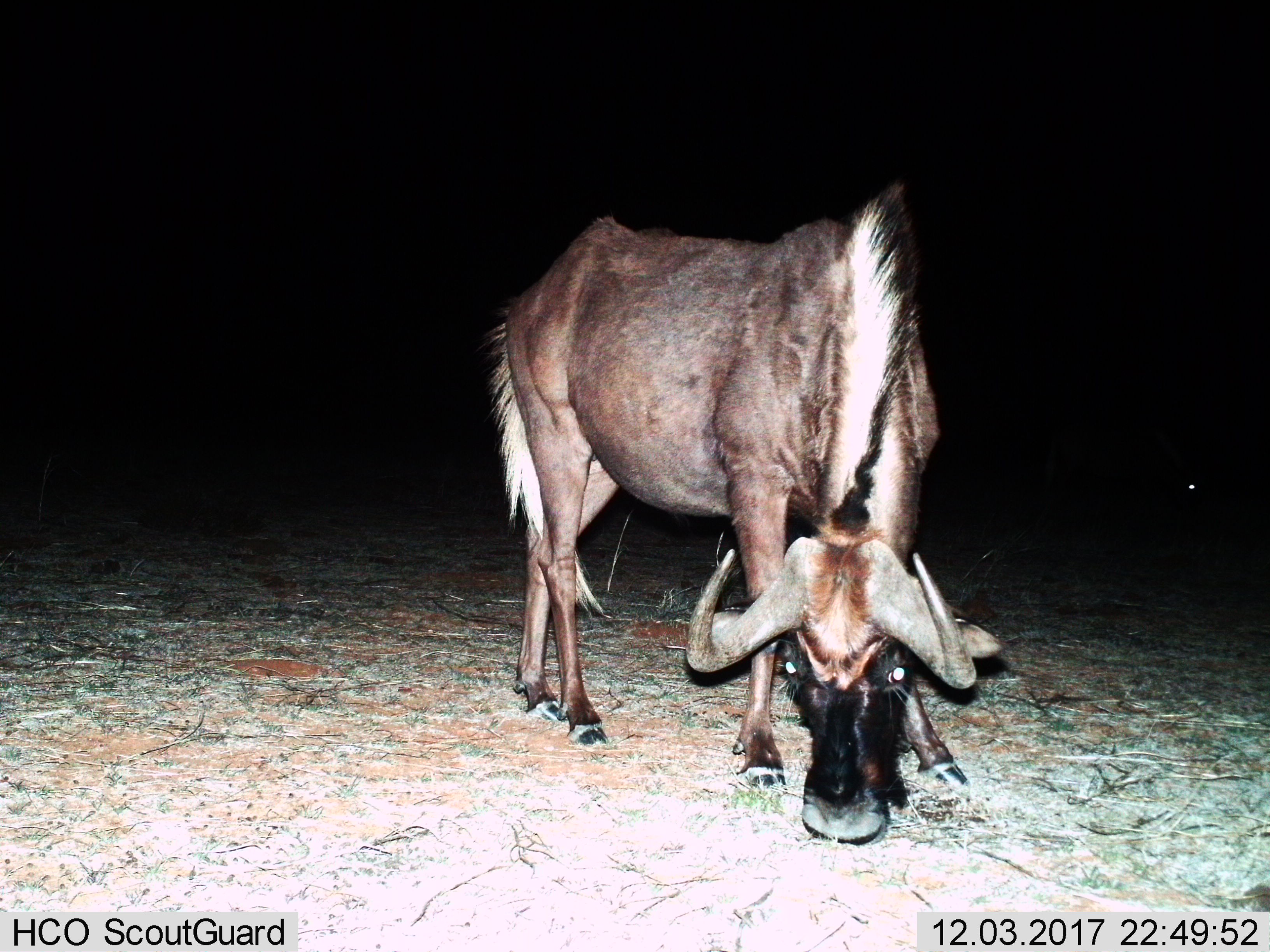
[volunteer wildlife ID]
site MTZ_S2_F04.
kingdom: Animalia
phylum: Chordata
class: Mammalia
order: Artiodactyla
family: Bovidae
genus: Connochaetes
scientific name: Connochaetes gnou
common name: black wildebeest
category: wildebeestblack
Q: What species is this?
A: Wildebeestblack (black wildebeest) (Connochaetes gnou).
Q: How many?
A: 1.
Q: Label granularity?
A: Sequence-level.